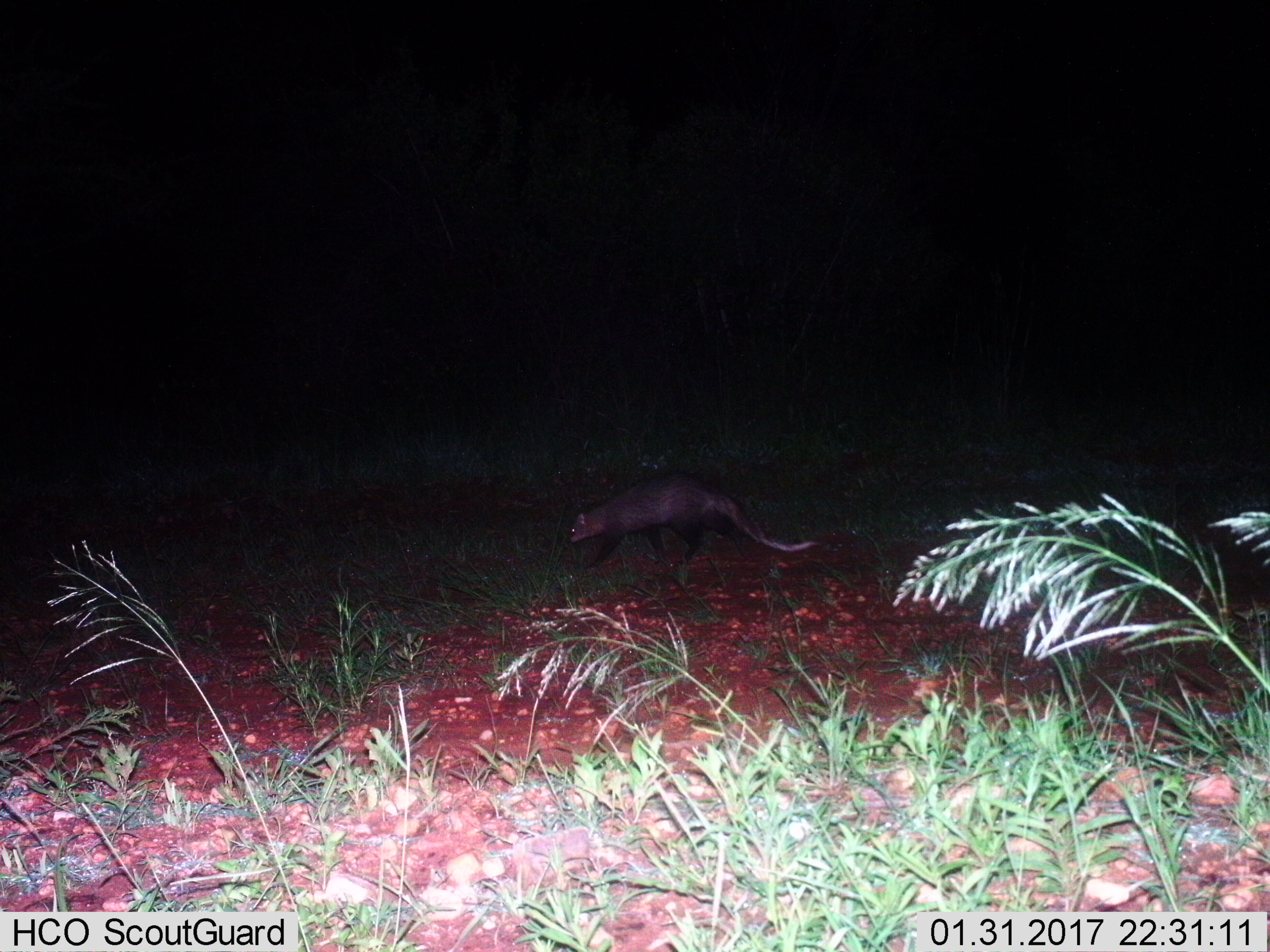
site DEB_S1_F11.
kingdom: Animalia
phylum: Chordata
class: Mammalia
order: Carnivora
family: Herpestidae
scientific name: Herpestidae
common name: mongoose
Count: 1.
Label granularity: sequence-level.